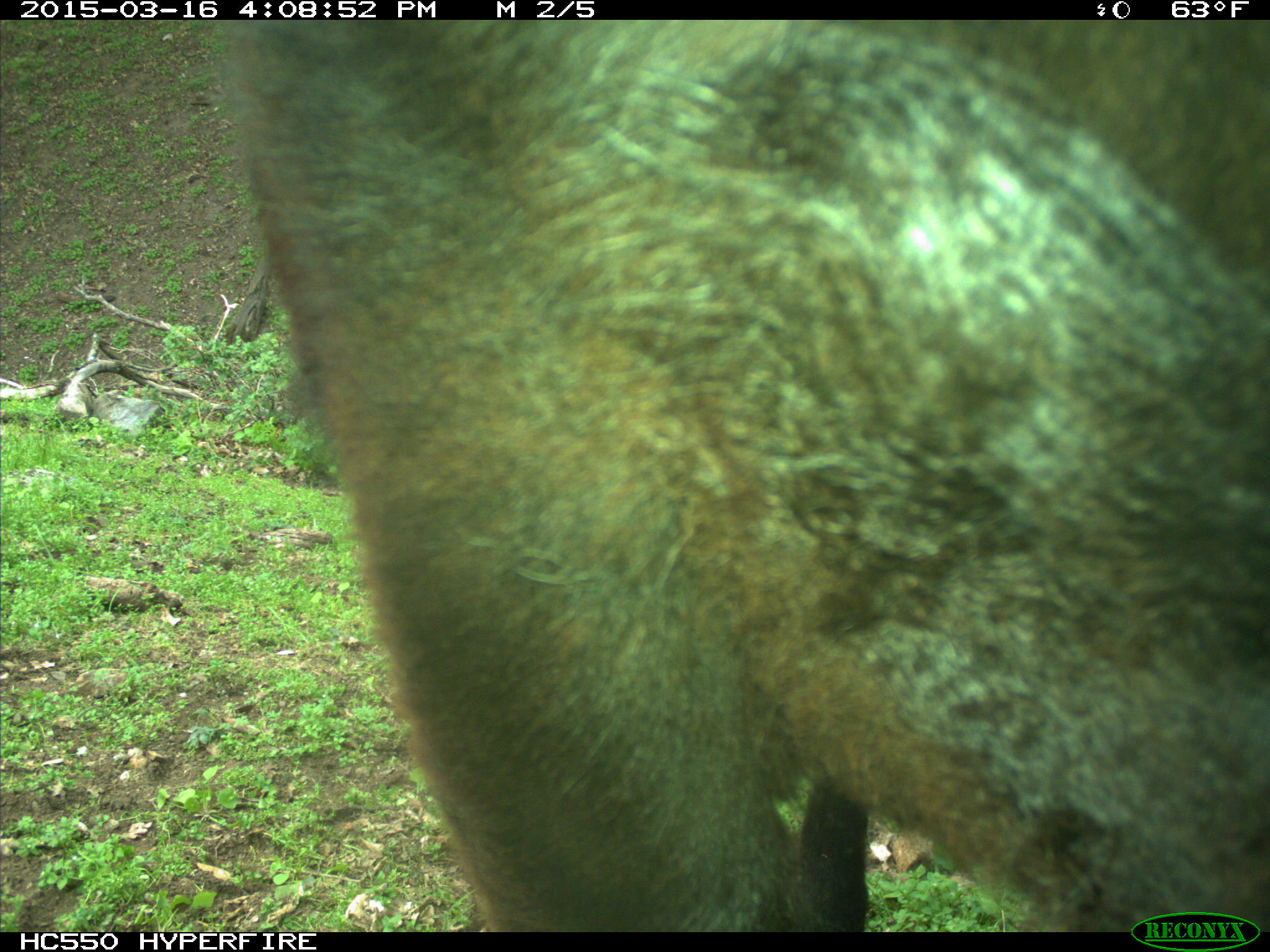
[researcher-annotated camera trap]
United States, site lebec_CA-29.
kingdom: Animalia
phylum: Chordata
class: Mammalia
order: Artiodactyla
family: Bovidae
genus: Bos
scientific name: Bos taurus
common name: domestic cow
Bos taurus (domestic cow).